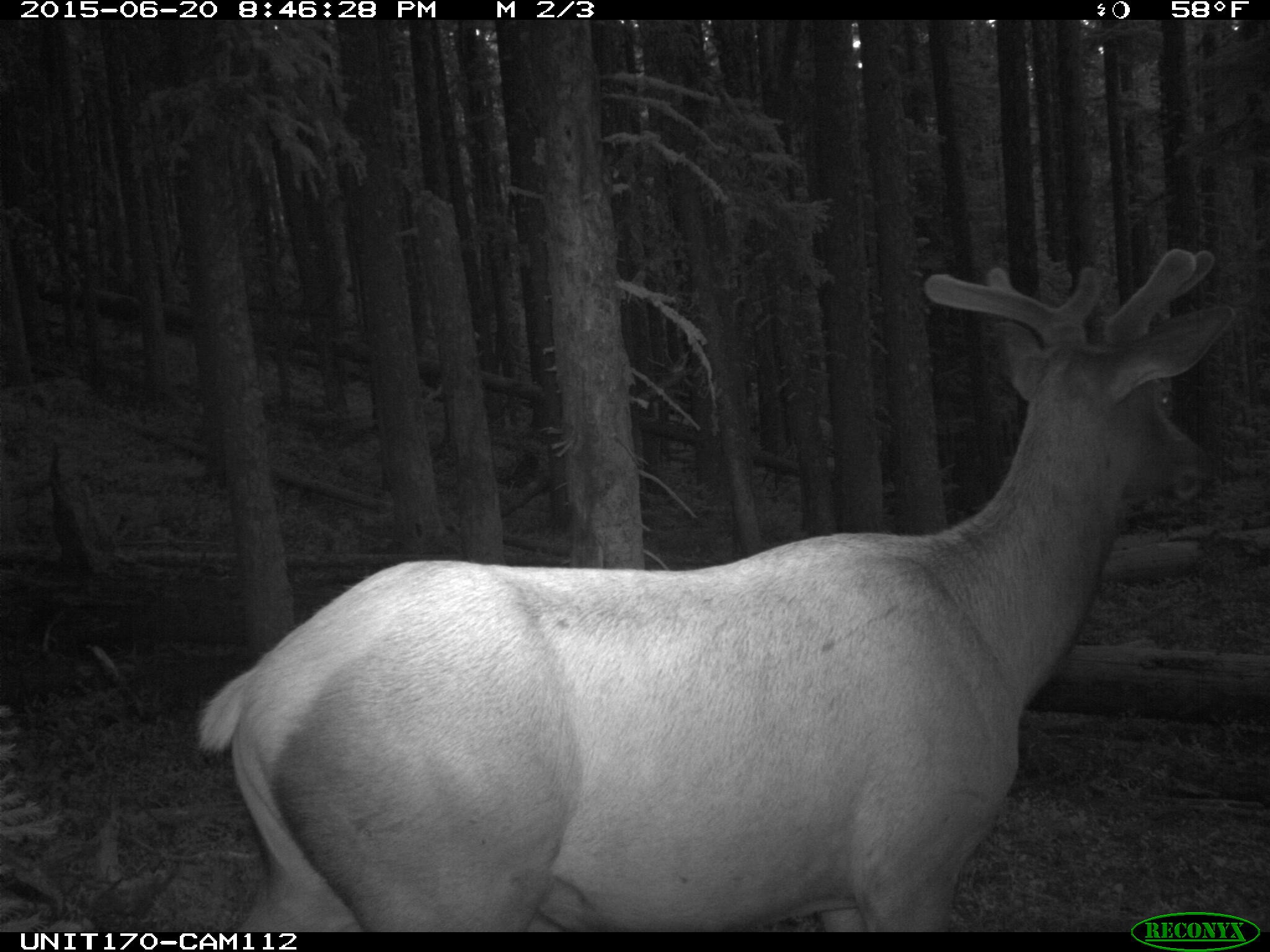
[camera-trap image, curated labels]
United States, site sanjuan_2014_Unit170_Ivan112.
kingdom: Animalia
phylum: Chordata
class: Mammalia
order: Artiodactyla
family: Cervidae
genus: Cervus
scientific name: Cervus elaphus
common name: red deer